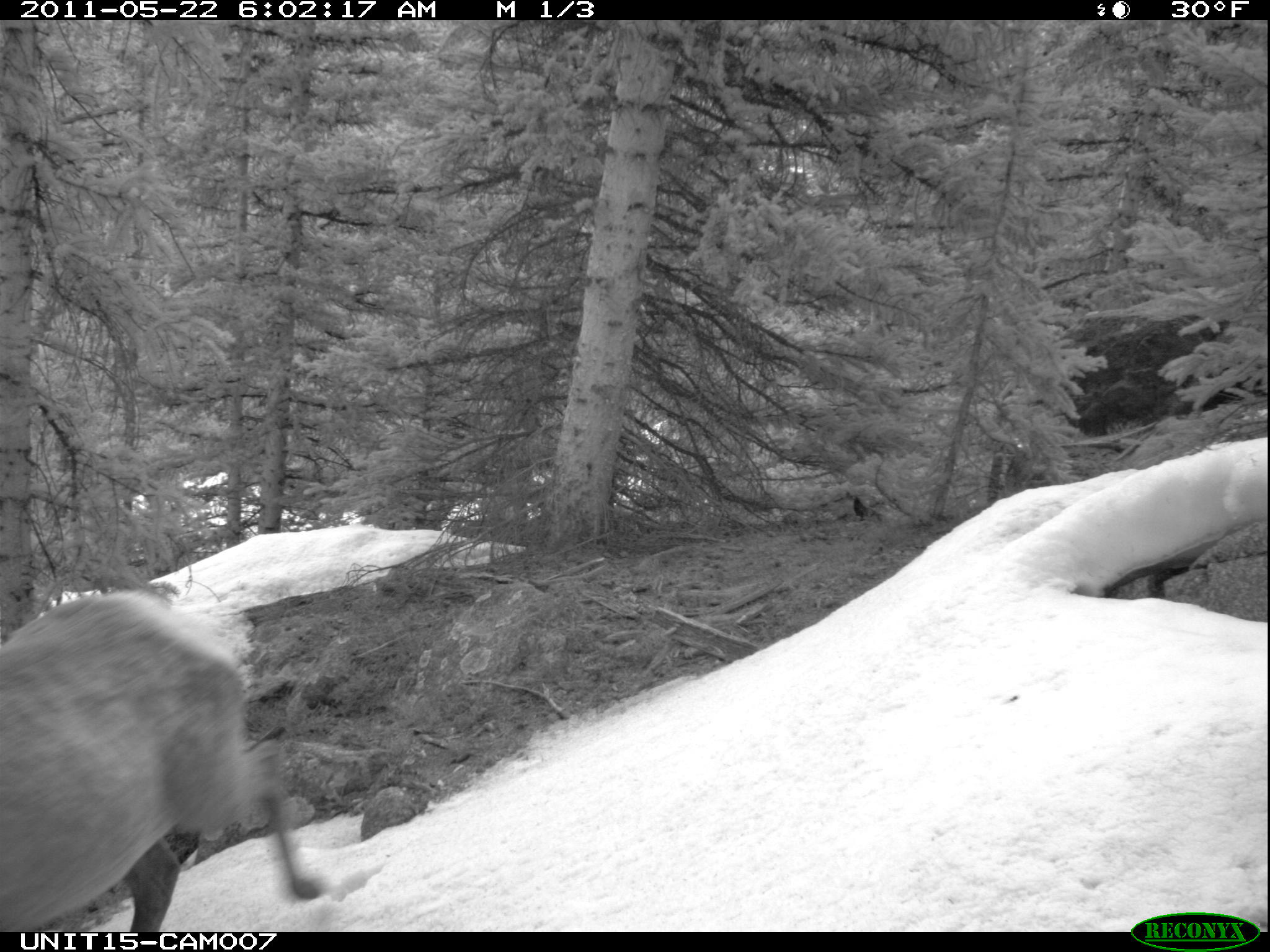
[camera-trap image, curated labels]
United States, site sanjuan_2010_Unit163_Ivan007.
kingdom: Animalia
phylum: Chordata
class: Mammalia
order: Artiodactyla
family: Cervidae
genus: Cervus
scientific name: Cervus elaphus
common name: red deer